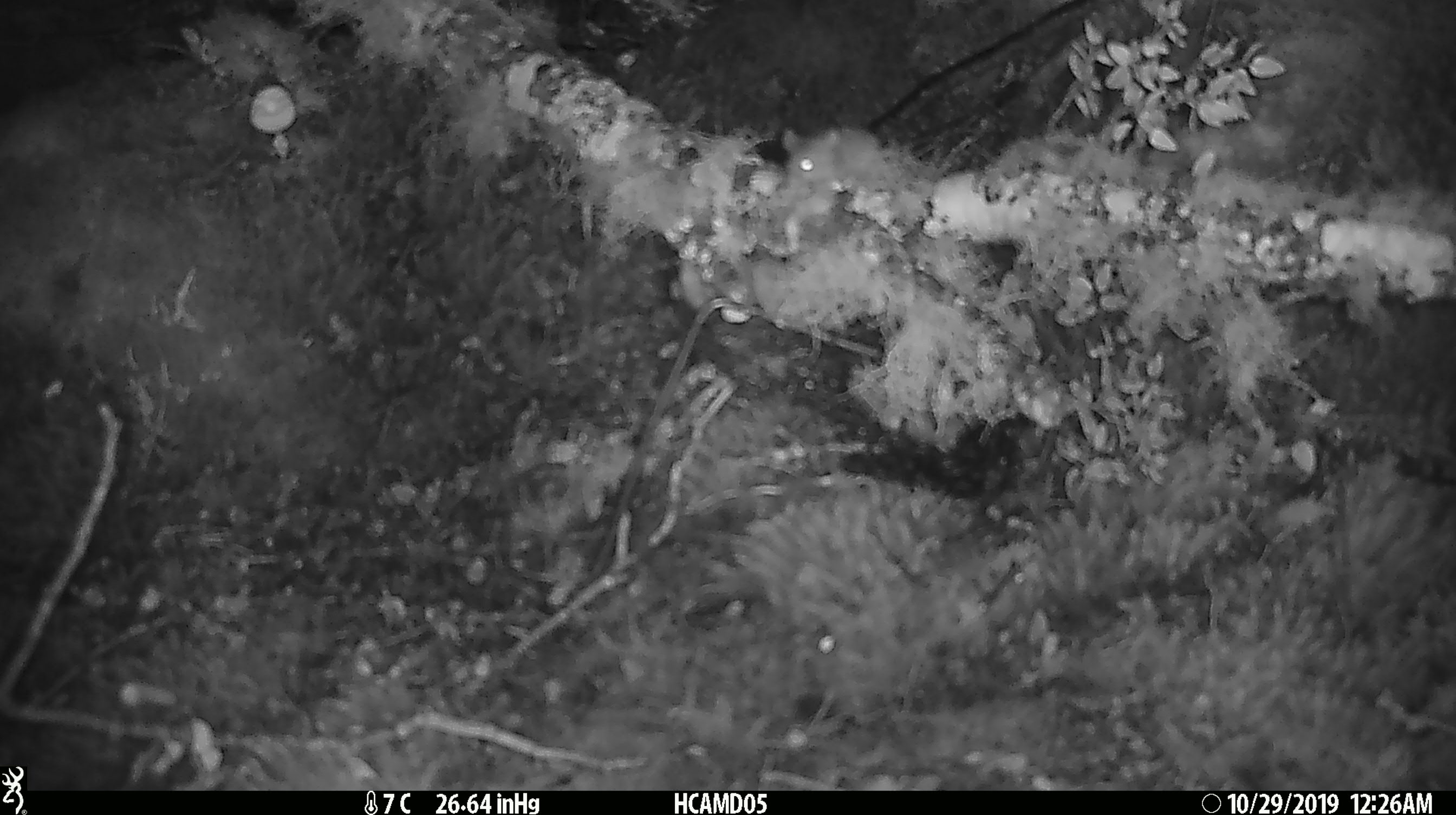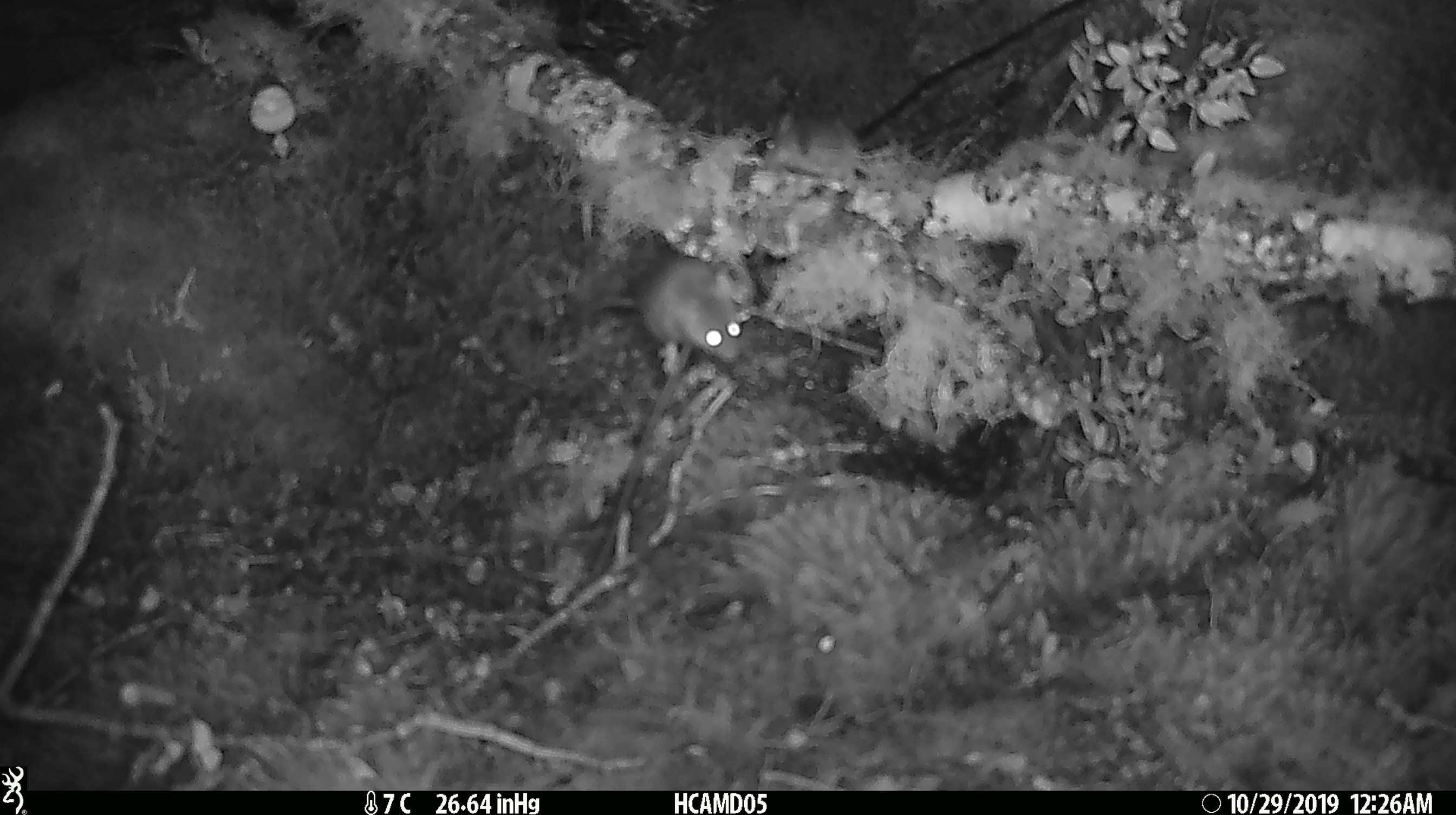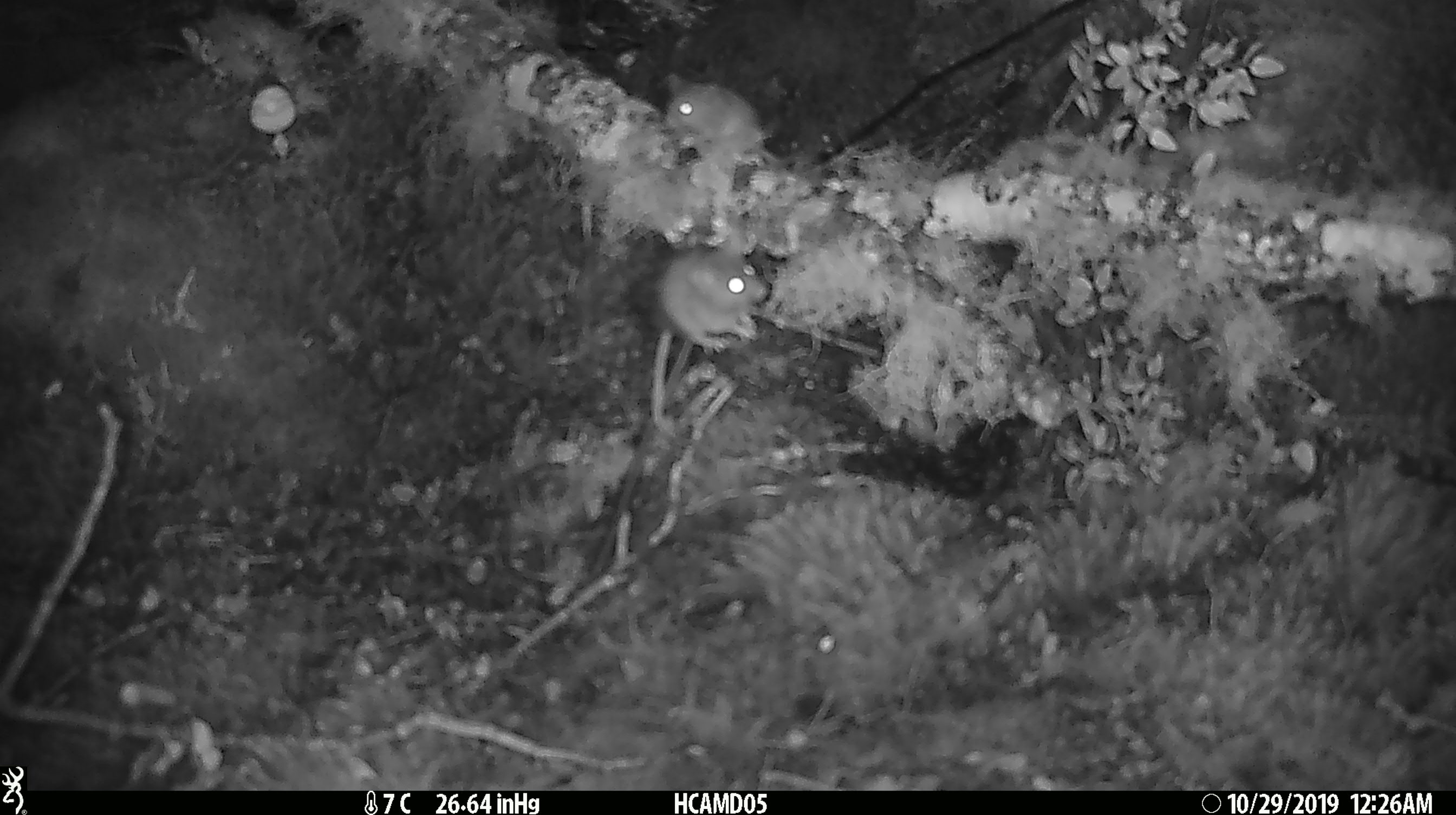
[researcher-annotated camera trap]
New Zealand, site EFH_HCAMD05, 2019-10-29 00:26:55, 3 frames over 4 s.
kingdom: Animalia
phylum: Chordata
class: Mammalia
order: Rodentia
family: Muridae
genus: Mus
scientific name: Mus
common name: mouse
Mouse (Mus).